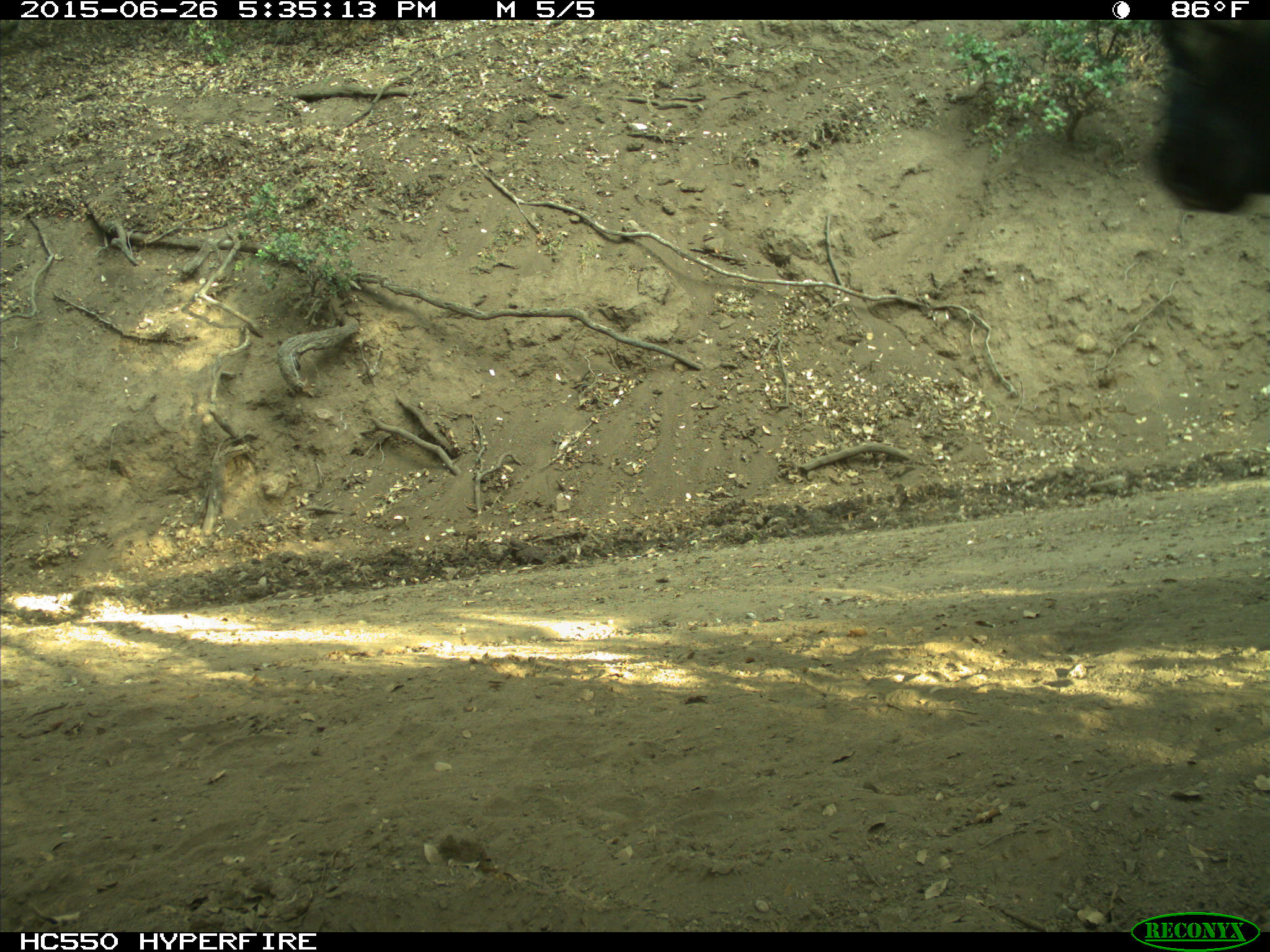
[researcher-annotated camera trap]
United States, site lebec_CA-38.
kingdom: Animalia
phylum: Chordata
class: Mammalia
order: Artiodactyla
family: Bovidae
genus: Bos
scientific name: Bos taurus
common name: domestic cow